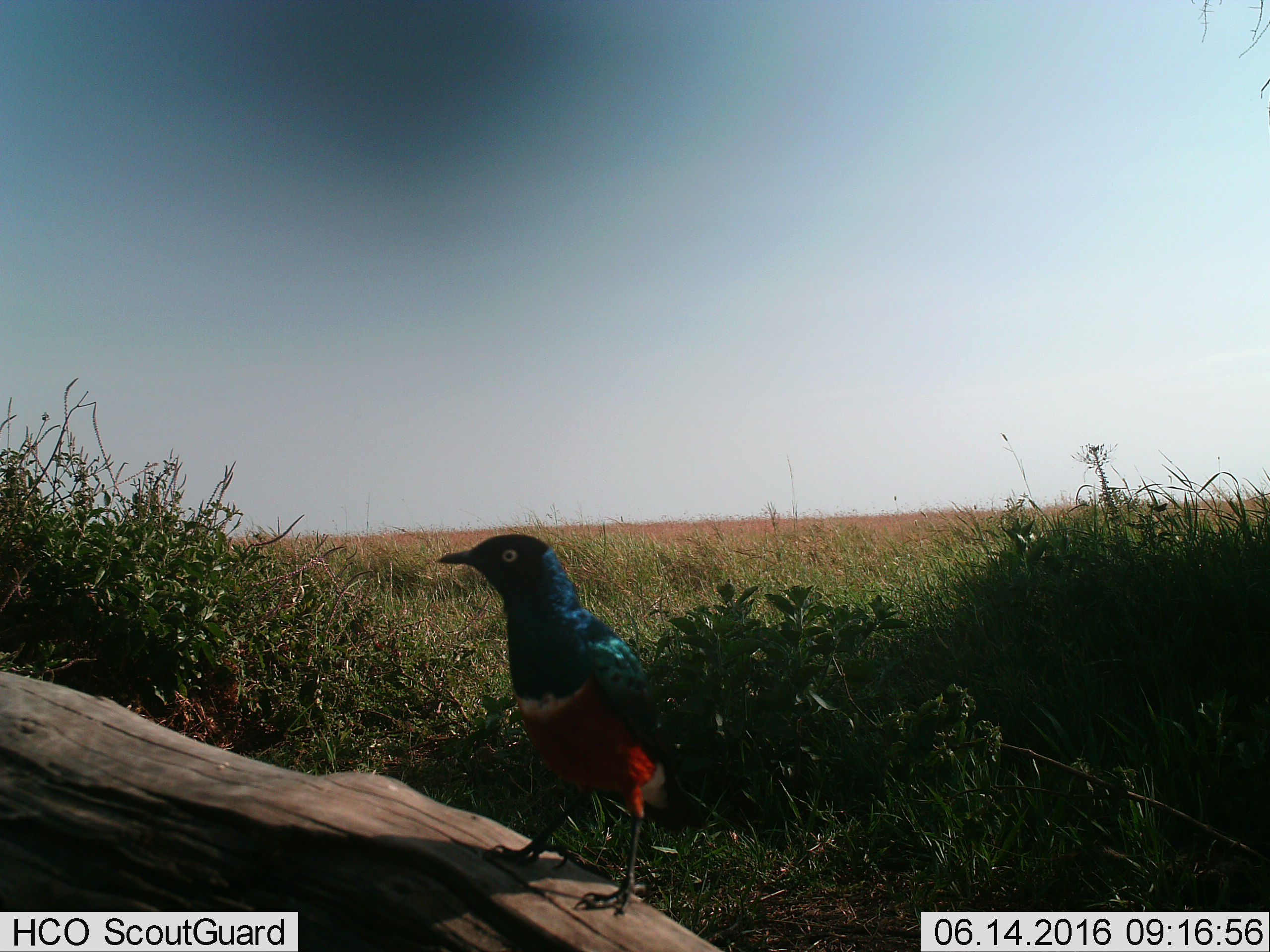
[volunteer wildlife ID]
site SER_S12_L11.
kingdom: Animalia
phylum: Chordata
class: Aves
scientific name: Aves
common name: bird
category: birdother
Birdother (bird) (Aves), count 1. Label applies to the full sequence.